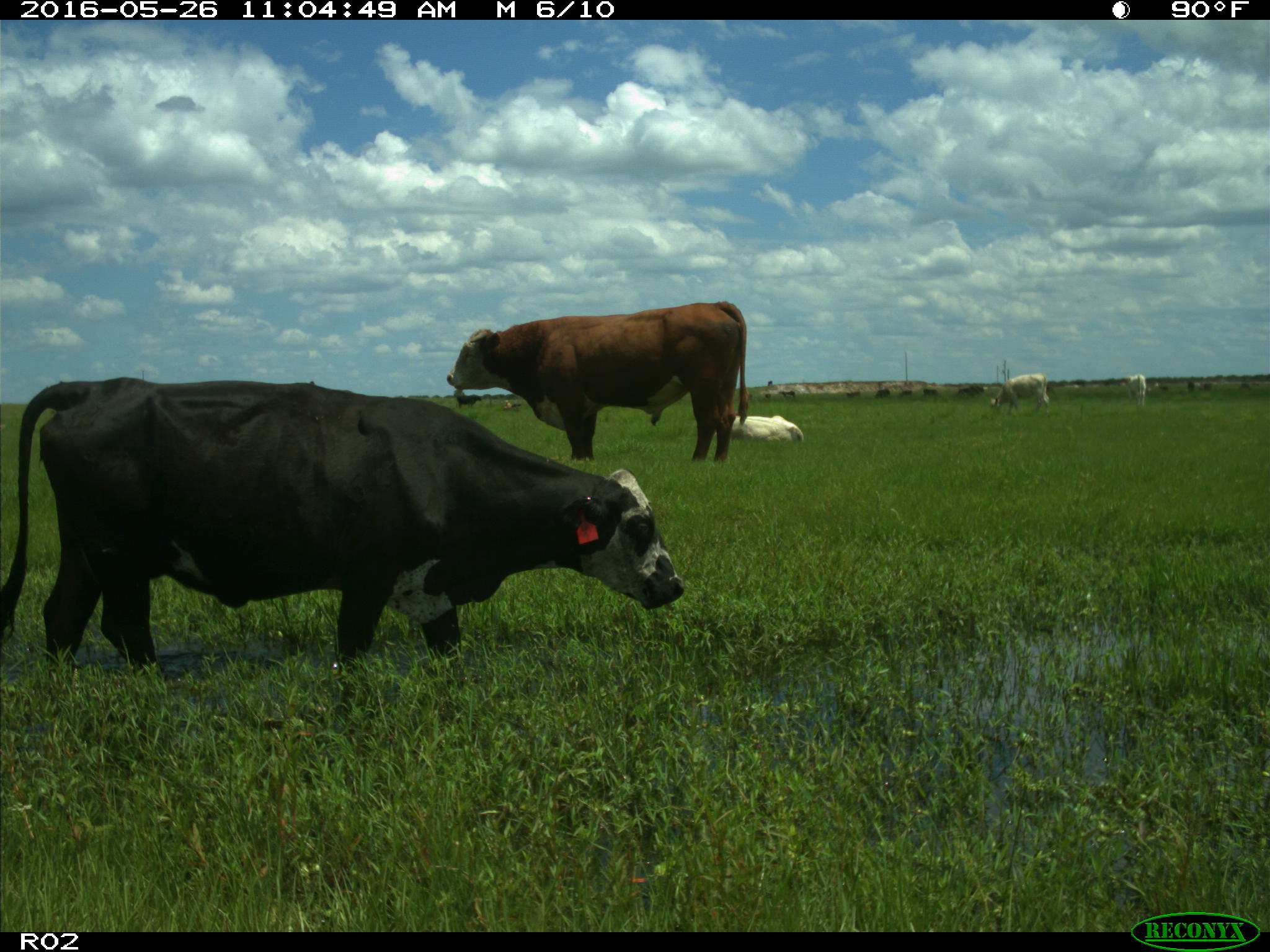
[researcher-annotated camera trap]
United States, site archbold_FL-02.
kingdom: Animalia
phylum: Chordata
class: Mammalia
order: Artiodactyla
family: Bovidae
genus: Bos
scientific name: Bos taurus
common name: domestic cow